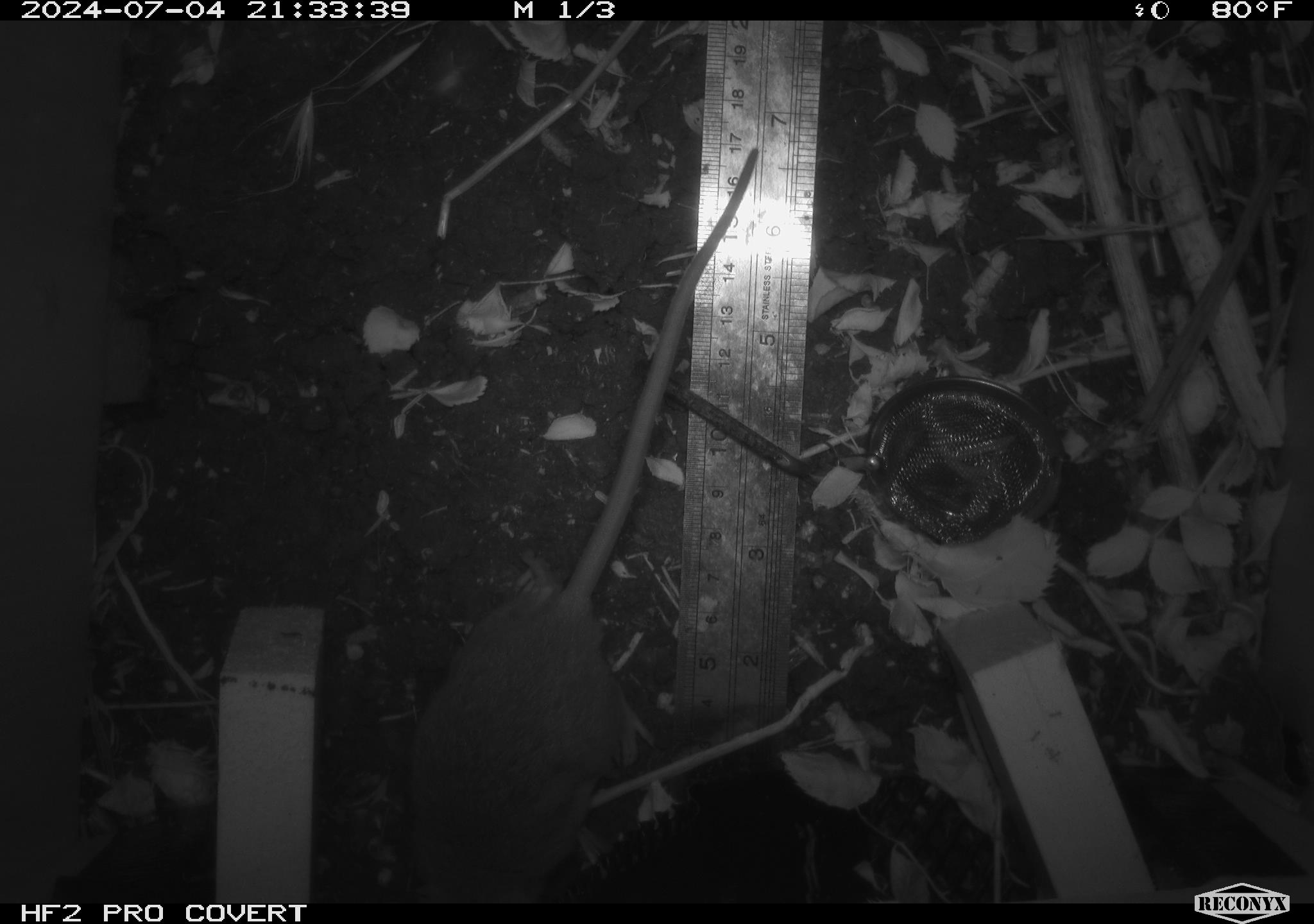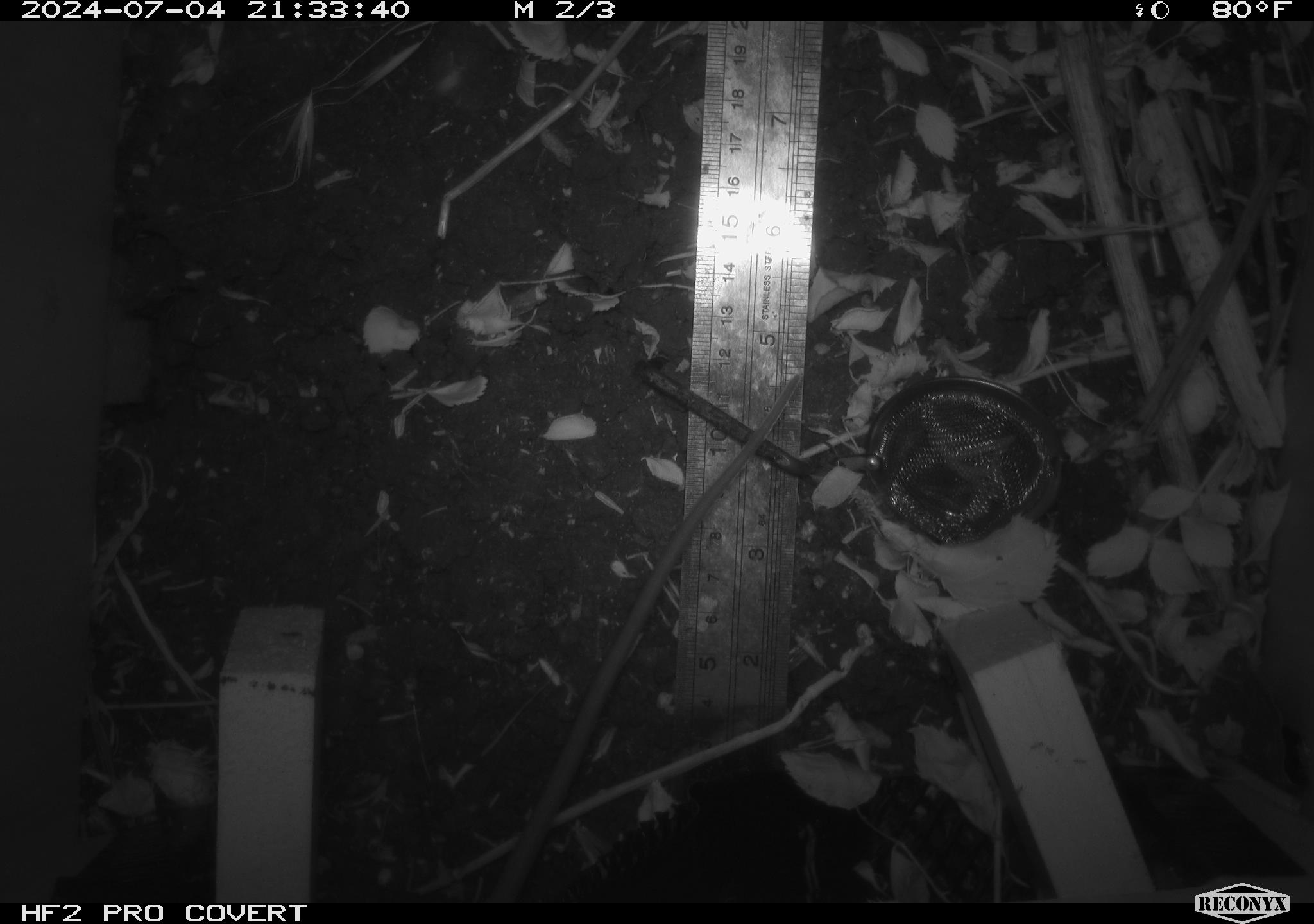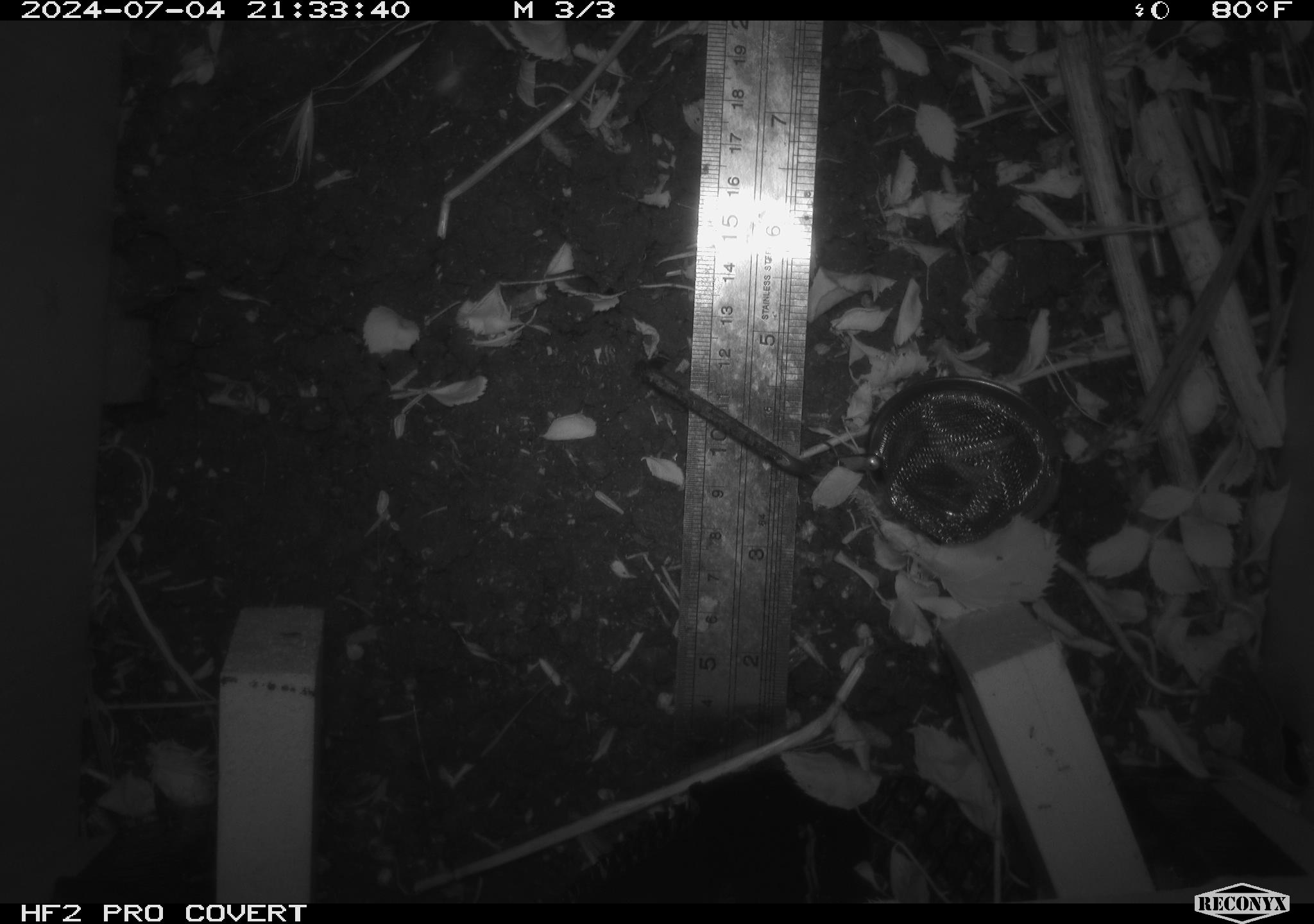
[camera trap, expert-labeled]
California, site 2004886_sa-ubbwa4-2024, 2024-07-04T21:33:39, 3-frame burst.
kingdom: Animalia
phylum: Chordata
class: Mammalia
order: Rodentia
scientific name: Rodentia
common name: woodrat or rat or mouse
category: woodrat or rat or mouse species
Woodrat or rat or mouse species (woodrat or rat or mouse) (Rodentia).